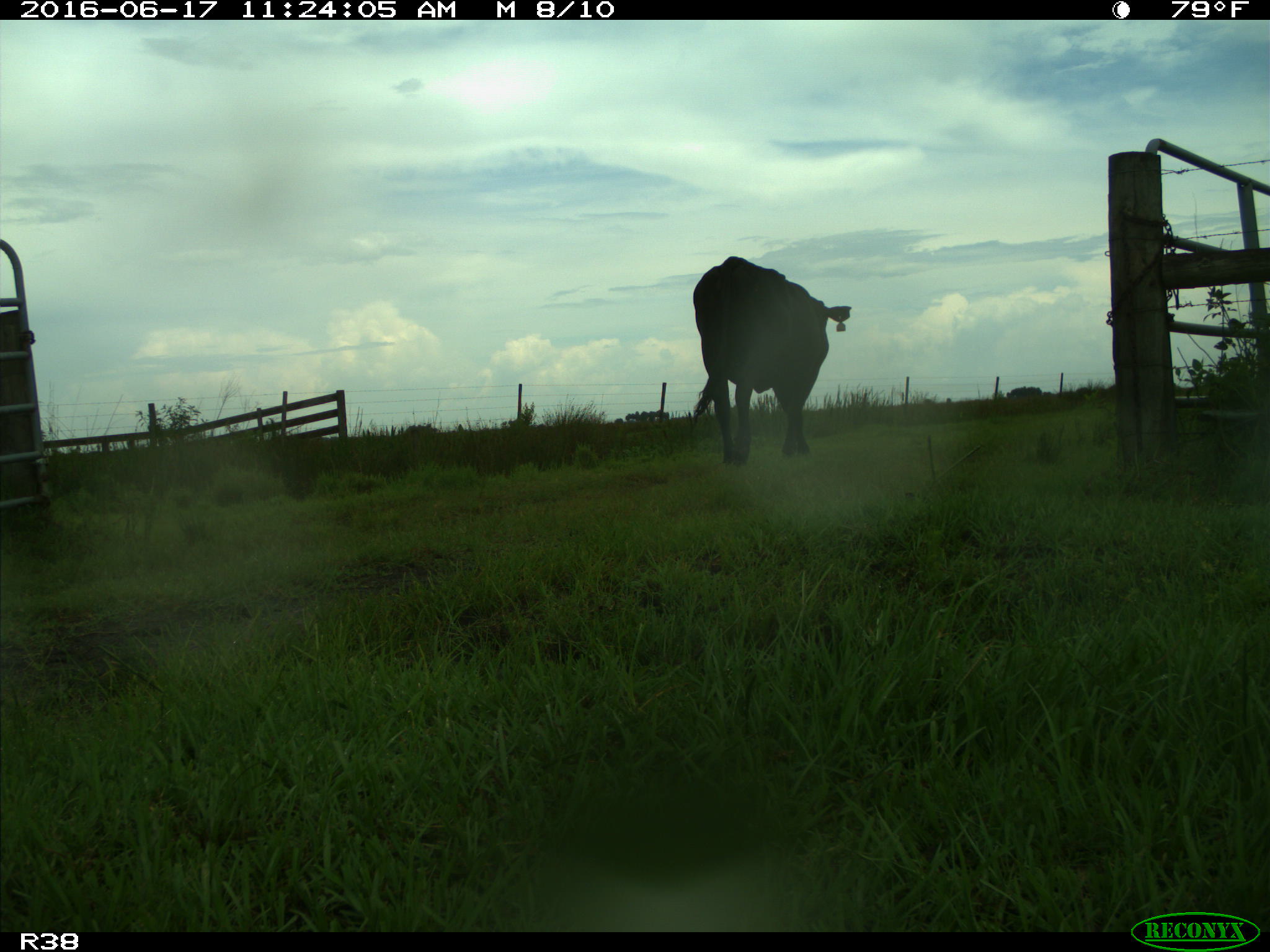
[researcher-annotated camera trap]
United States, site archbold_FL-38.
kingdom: Animalia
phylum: Chordata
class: Mammalia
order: Artiodactyla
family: Bovidae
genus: Bos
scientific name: Bos taurus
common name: domestic cow